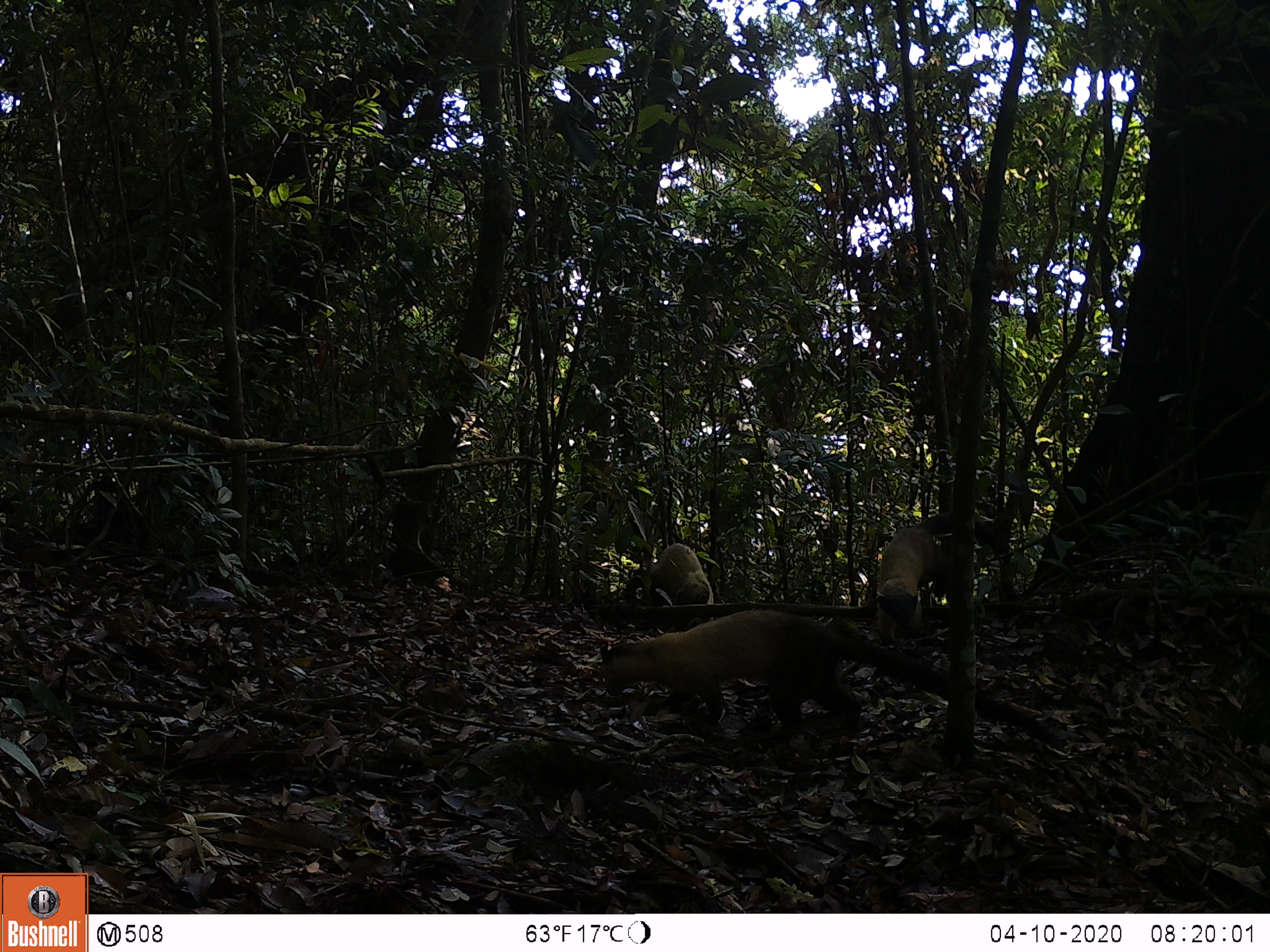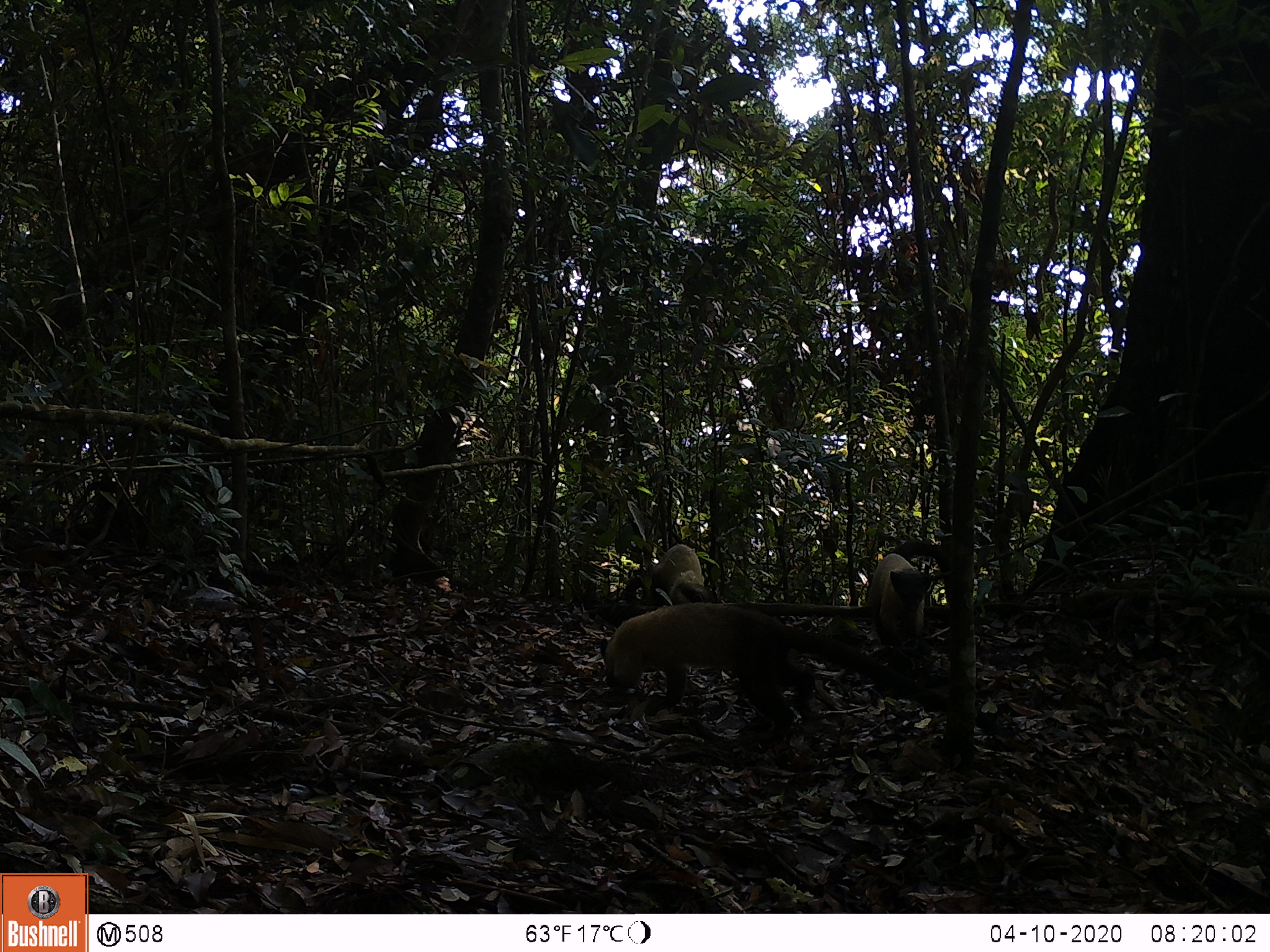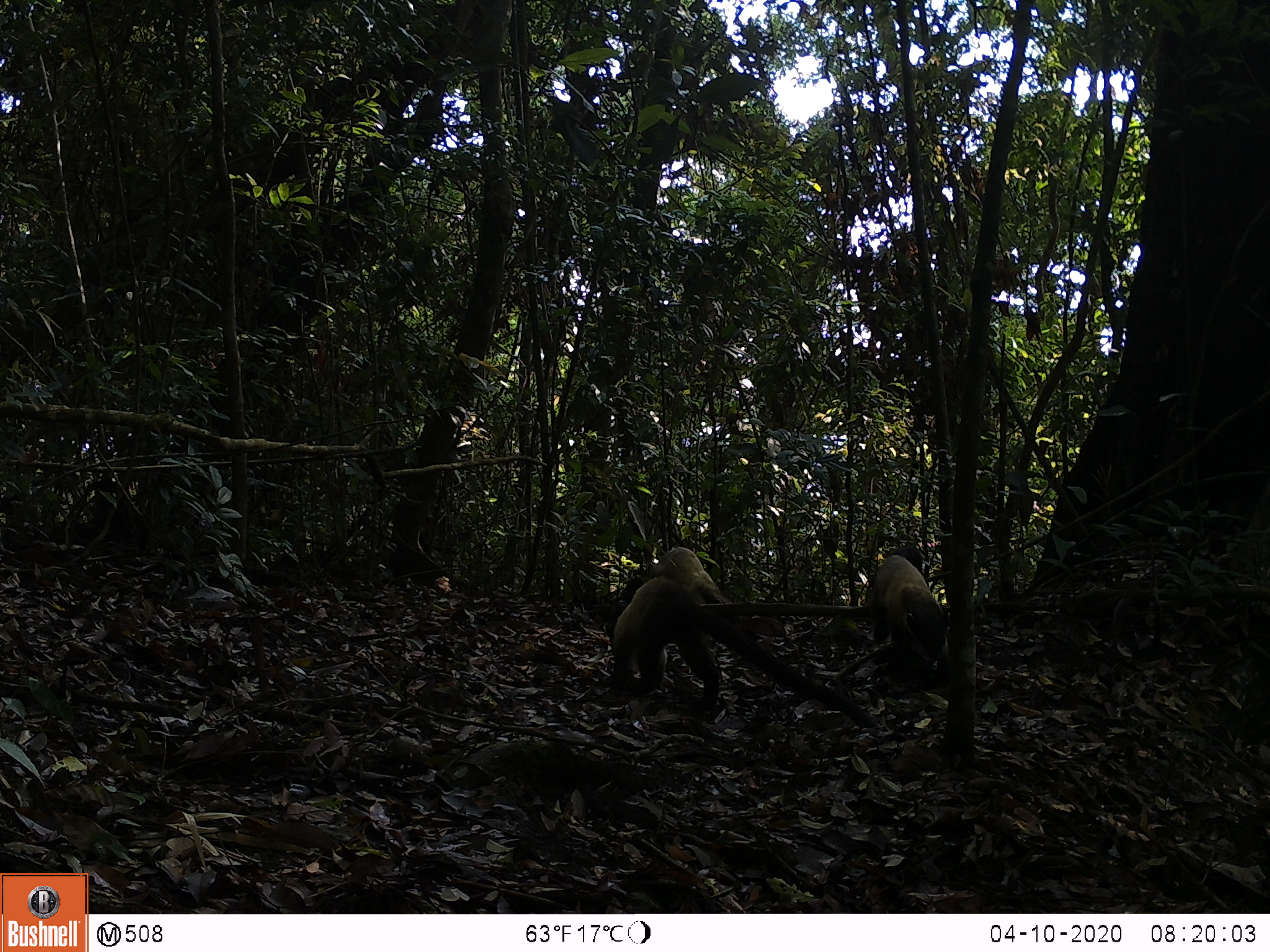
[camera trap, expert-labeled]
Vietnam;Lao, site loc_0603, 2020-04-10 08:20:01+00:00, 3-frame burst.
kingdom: Animalia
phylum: Chordata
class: Mammalia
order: Carnivora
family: Mustelidae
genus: Martes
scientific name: Martes flavigula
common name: yellow-throated marten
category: yellow throated marten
Yellow throated marten (yellow-throated marten) (Martes flavigula). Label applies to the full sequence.